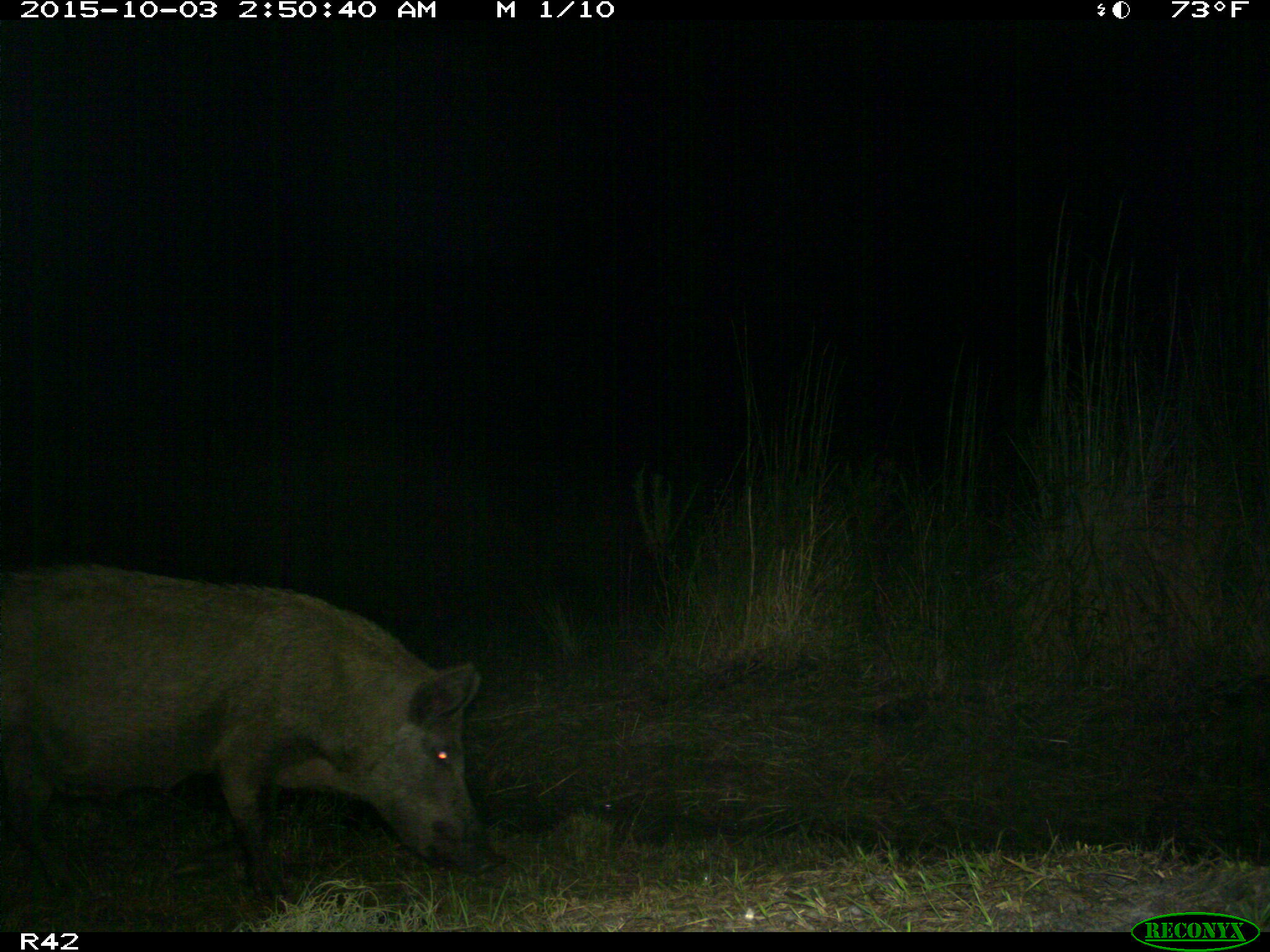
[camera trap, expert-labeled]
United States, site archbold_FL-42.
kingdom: Animalia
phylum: Chordata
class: Mammalia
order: Artiodactyla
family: Suidae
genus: Sus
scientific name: Sus scrofa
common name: wild boar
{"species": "Sus scrofa (wild boar)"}